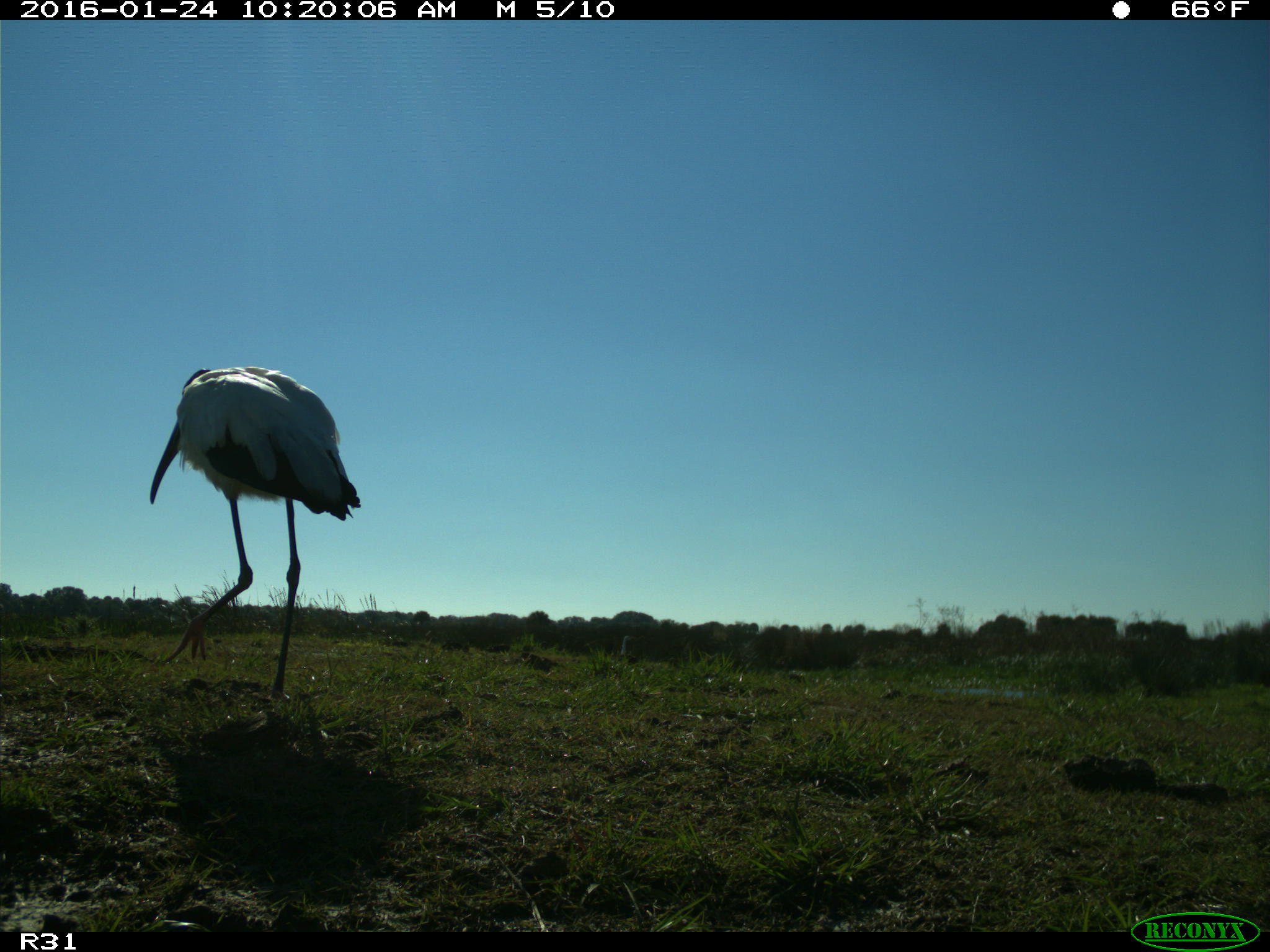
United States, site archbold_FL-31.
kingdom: Animalia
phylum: Chordata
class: Aves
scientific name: Aves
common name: birds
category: unidentified bird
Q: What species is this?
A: Unidentified bird (birds) (Aves).